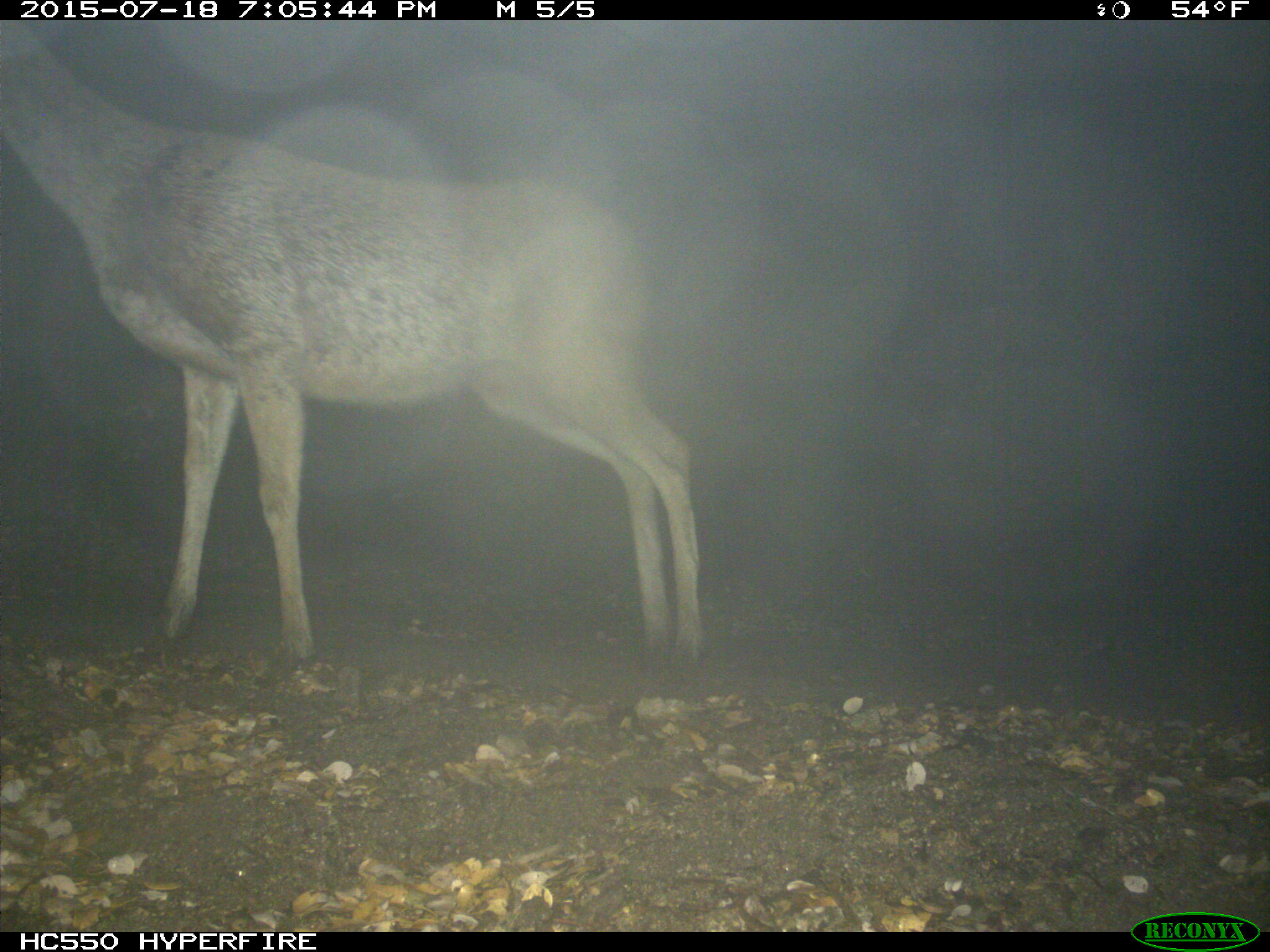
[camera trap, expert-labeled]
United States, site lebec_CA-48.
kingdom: Animalia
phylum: Chordata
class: Mammalia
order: Artiodactyla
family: Cervidae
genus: Odocoileus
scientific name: Odocoileus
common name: deer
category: unidentified deer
Unidentified deer (deer) (Odocoileus).